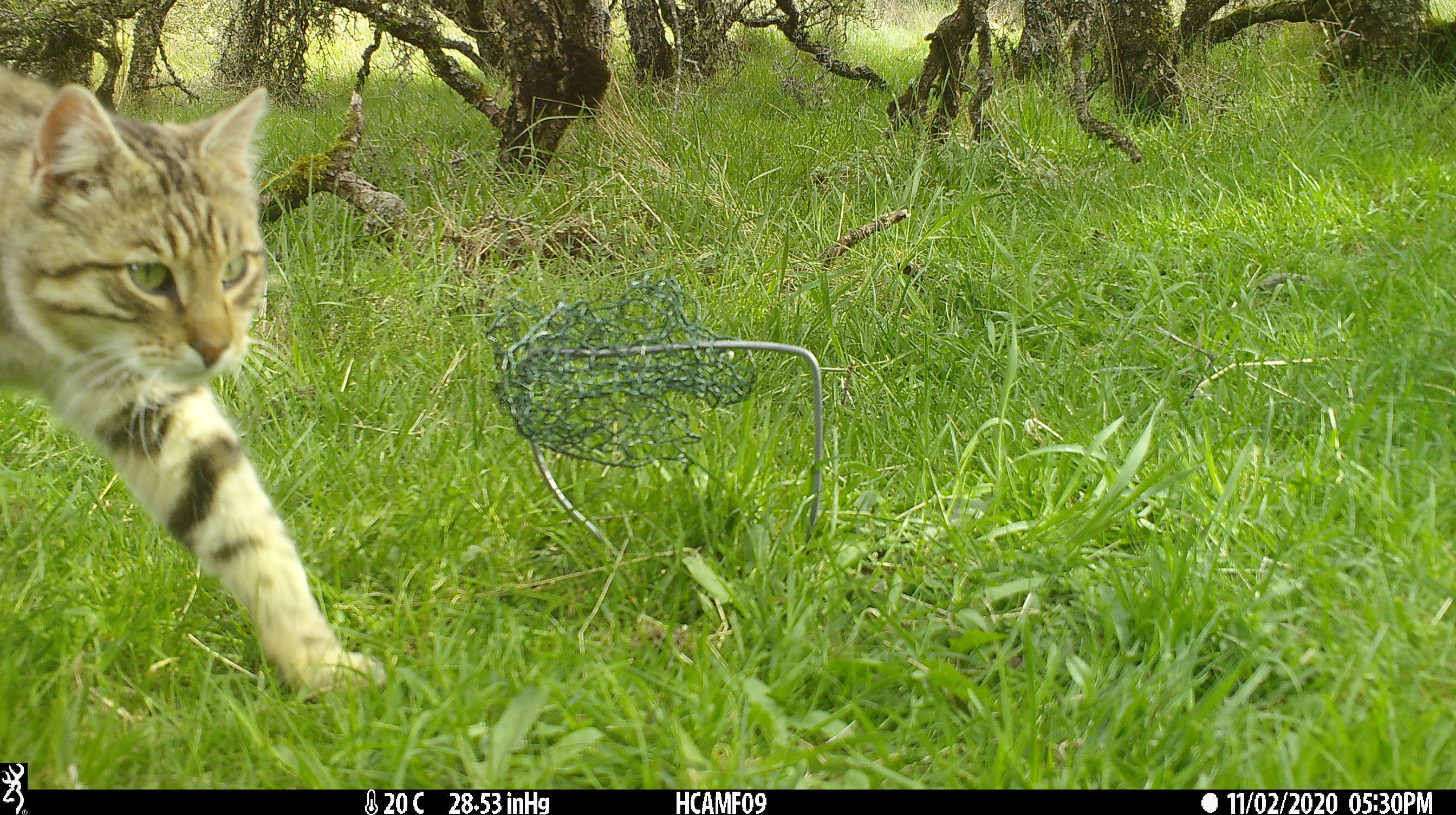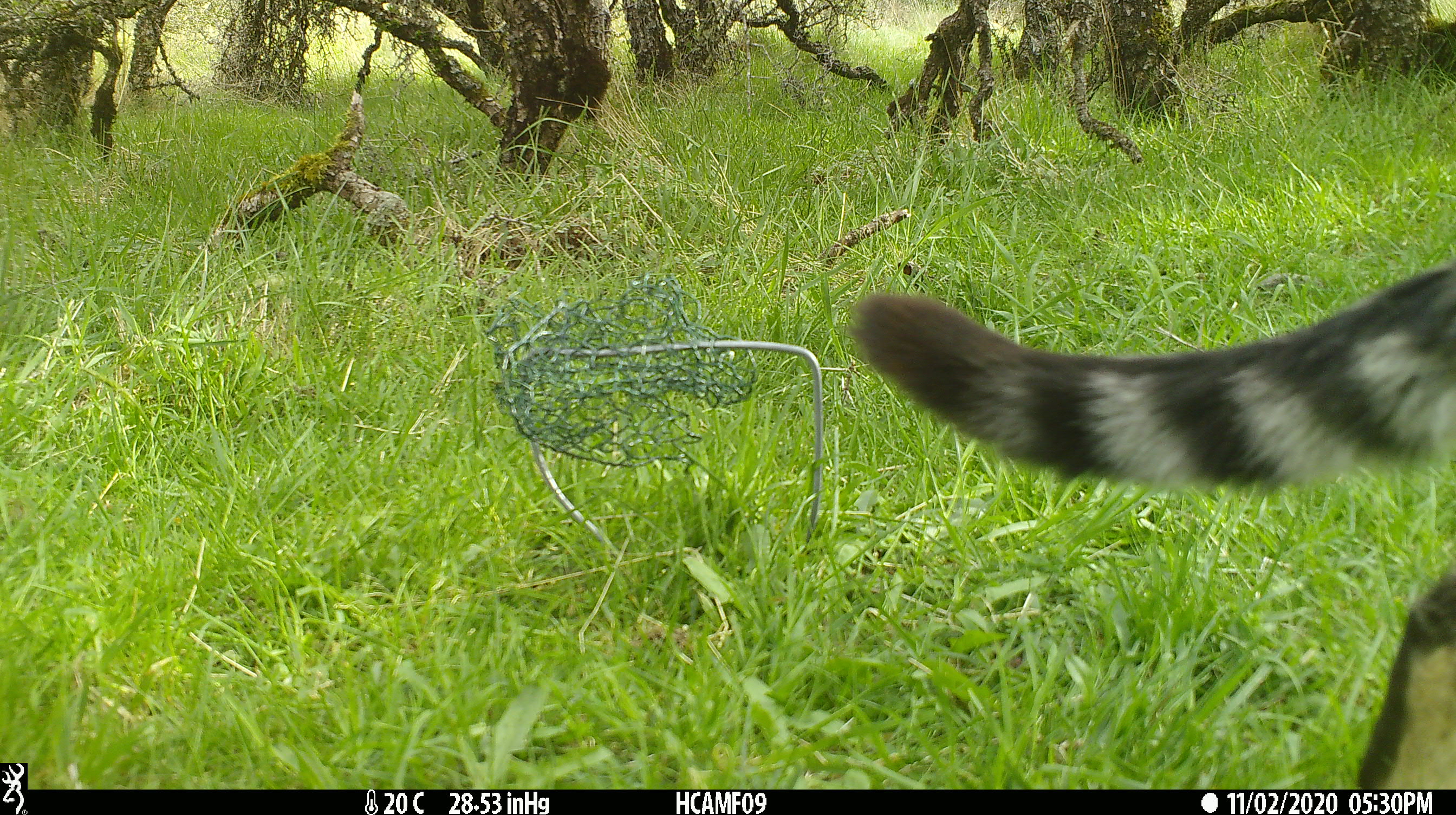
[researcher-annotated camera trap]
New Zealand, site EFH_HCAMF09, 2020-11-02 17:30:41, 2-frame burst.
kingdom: Animalia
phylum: Chordata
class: Mammalia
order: Carnivora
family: Felidae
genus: Felis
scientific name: Felis catus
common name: domestic cat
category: cat